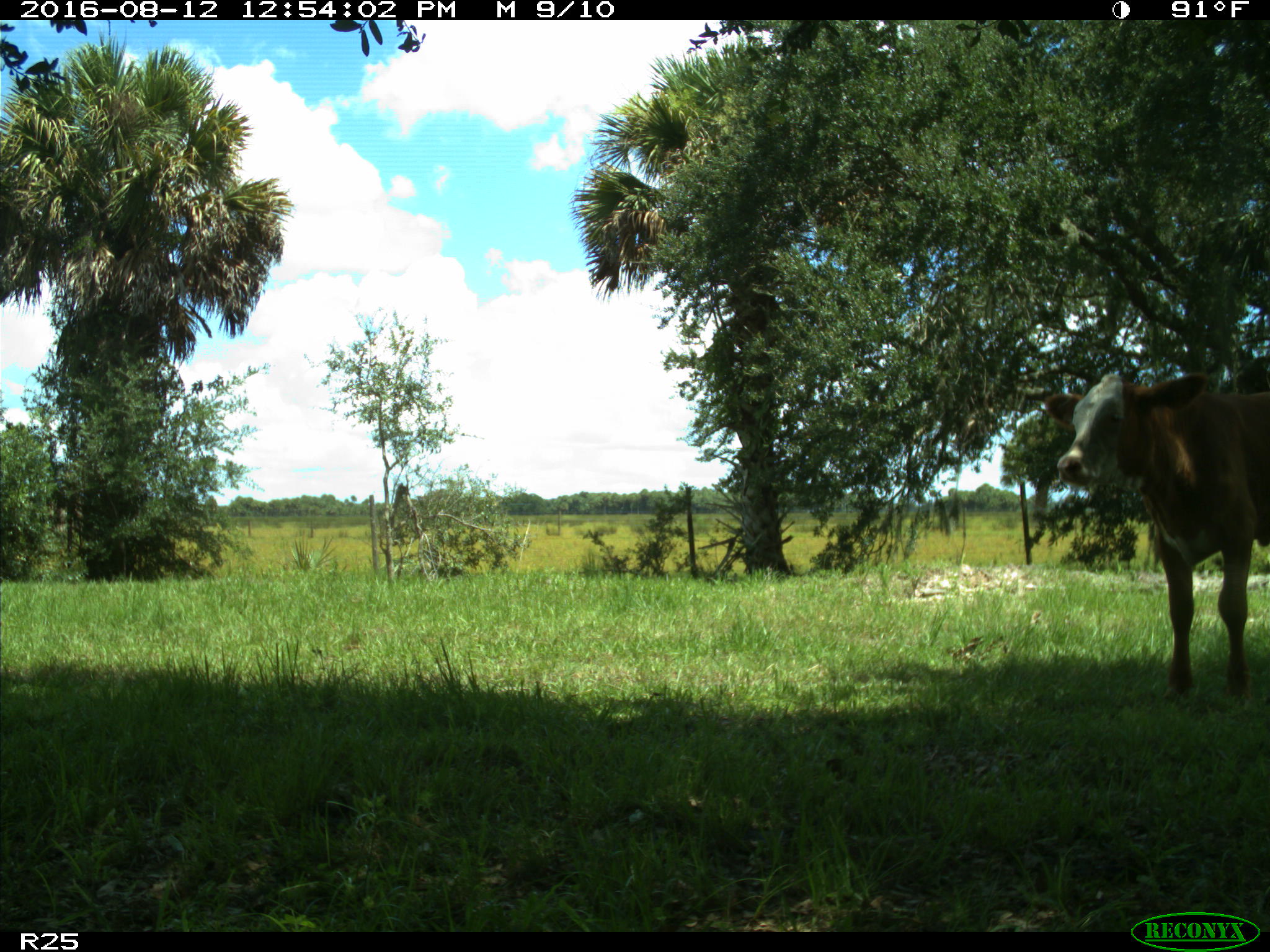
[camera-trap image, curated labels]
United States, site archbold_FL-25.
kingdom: Animalia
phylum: Chordata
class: Mammalia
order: Artiodactyla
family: Bovidae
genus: Bos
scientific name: Bos taurus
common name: domestic cow